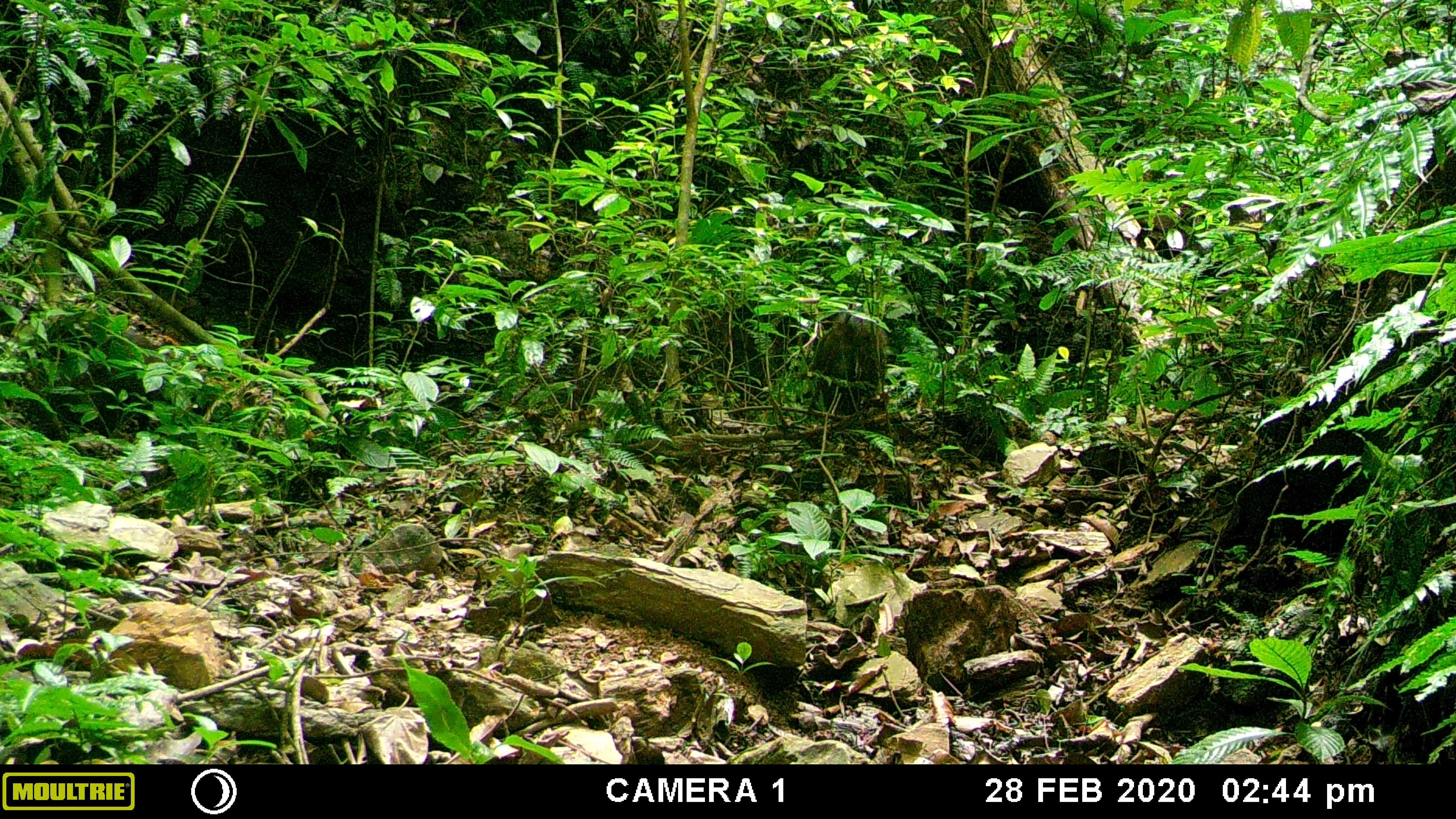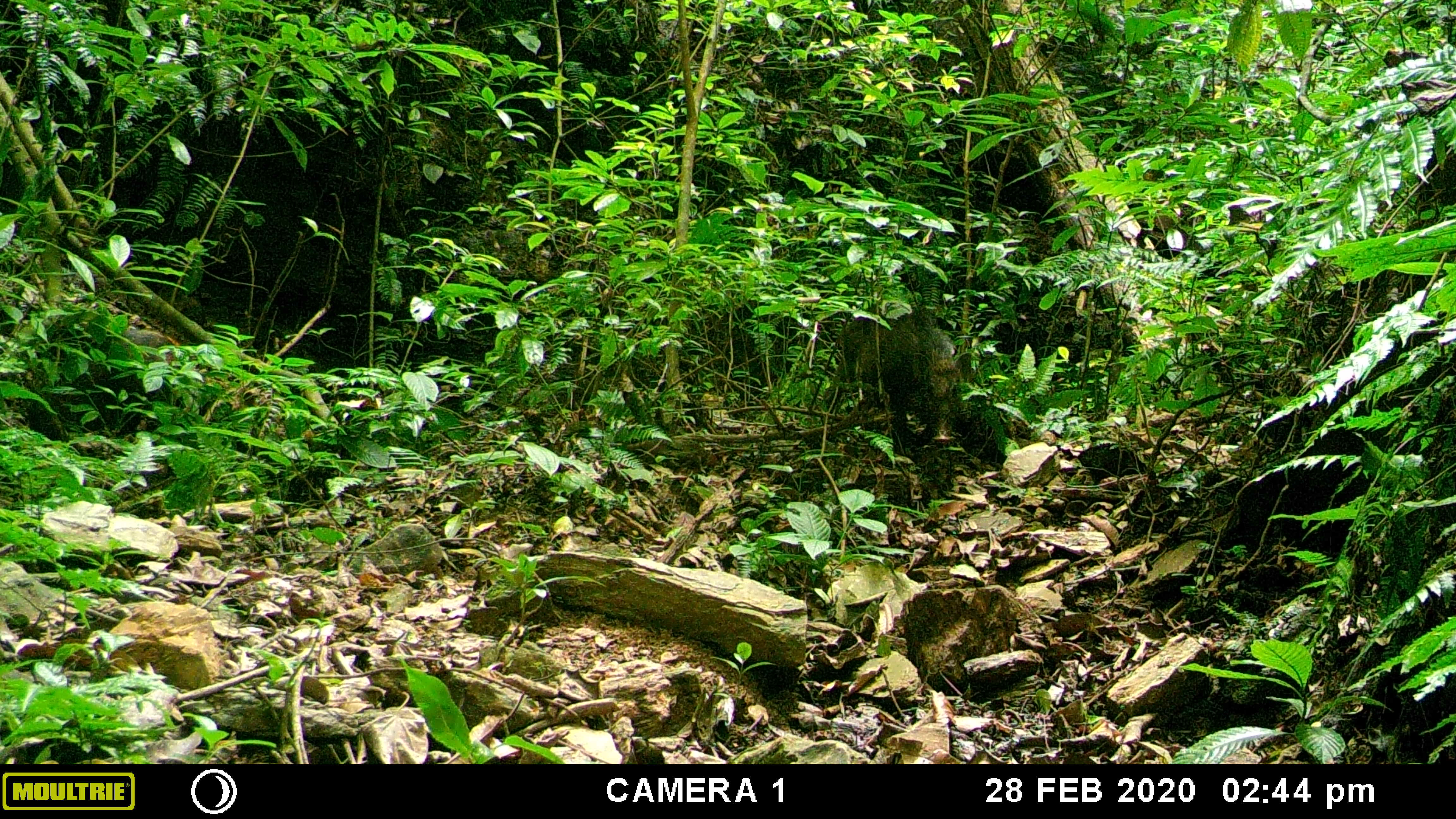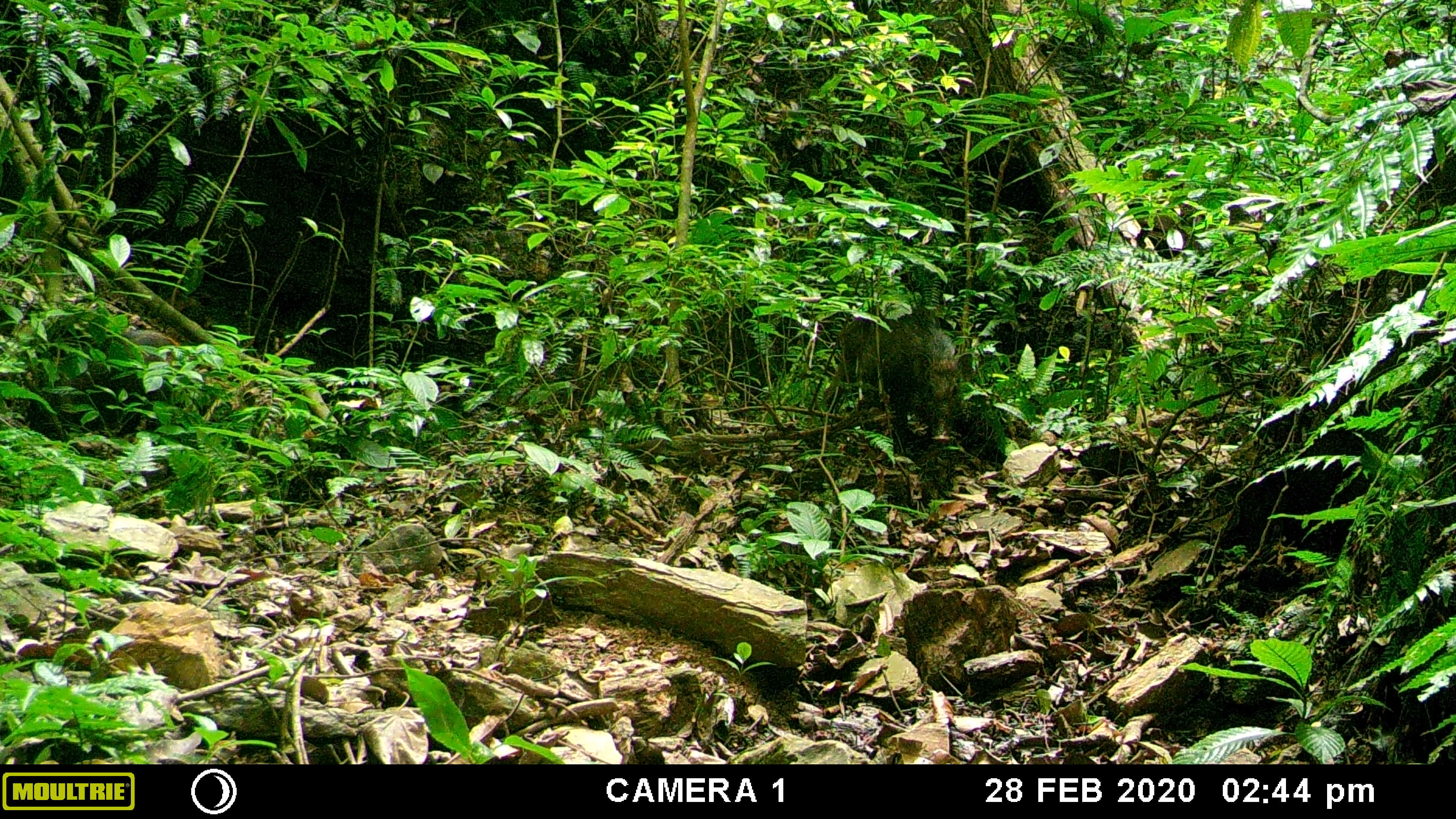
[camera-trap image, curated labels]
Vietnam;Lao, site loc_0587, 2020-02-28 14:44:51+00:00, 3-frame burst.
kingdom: Animalia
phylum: Chordata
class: Mammalia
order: Artiodactyla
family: Suidae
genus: Sus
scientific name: Sus scrofa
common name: eurasian wild pig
Eurasian wild pig (Sus scrofa). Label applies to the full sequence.